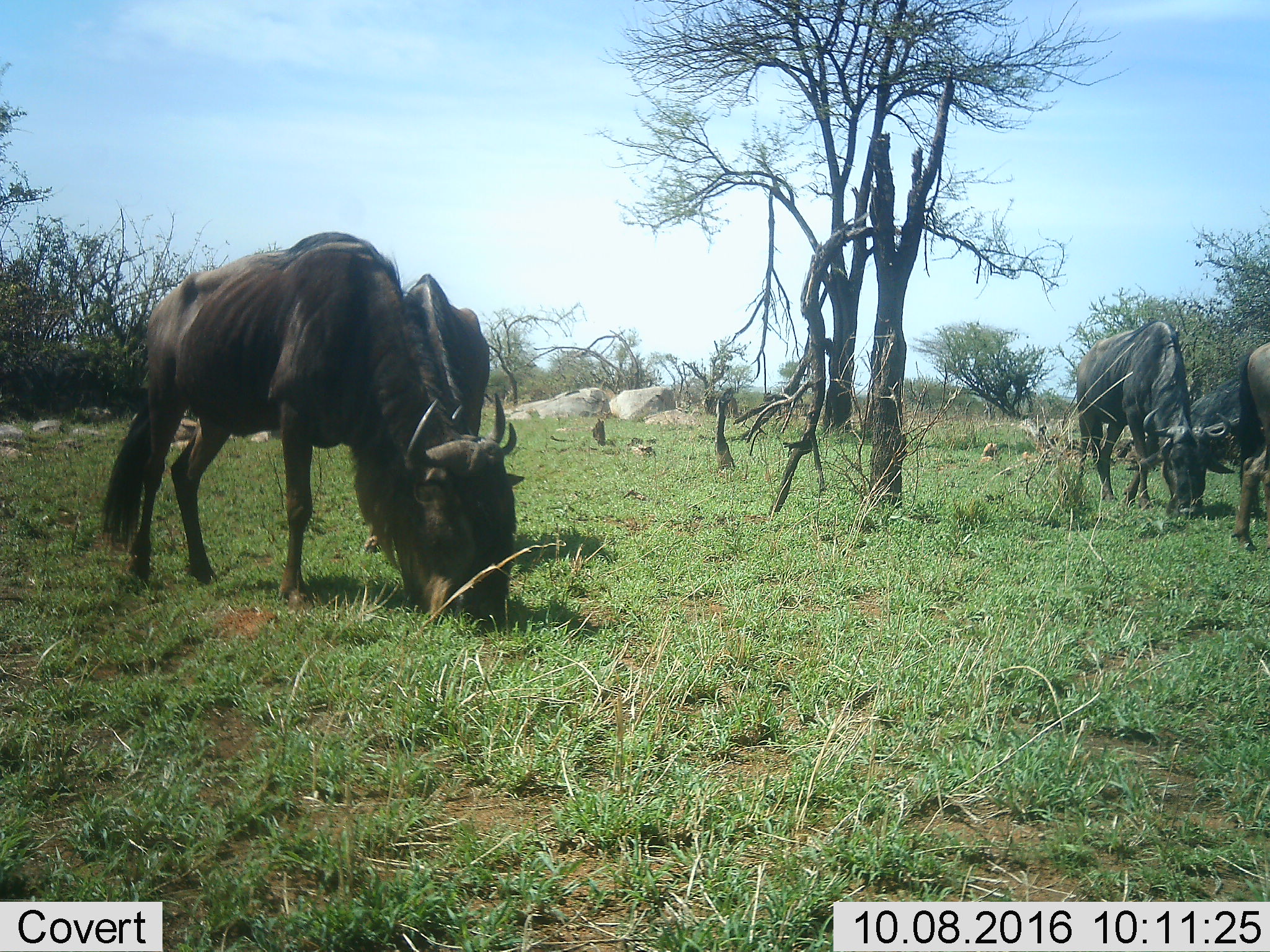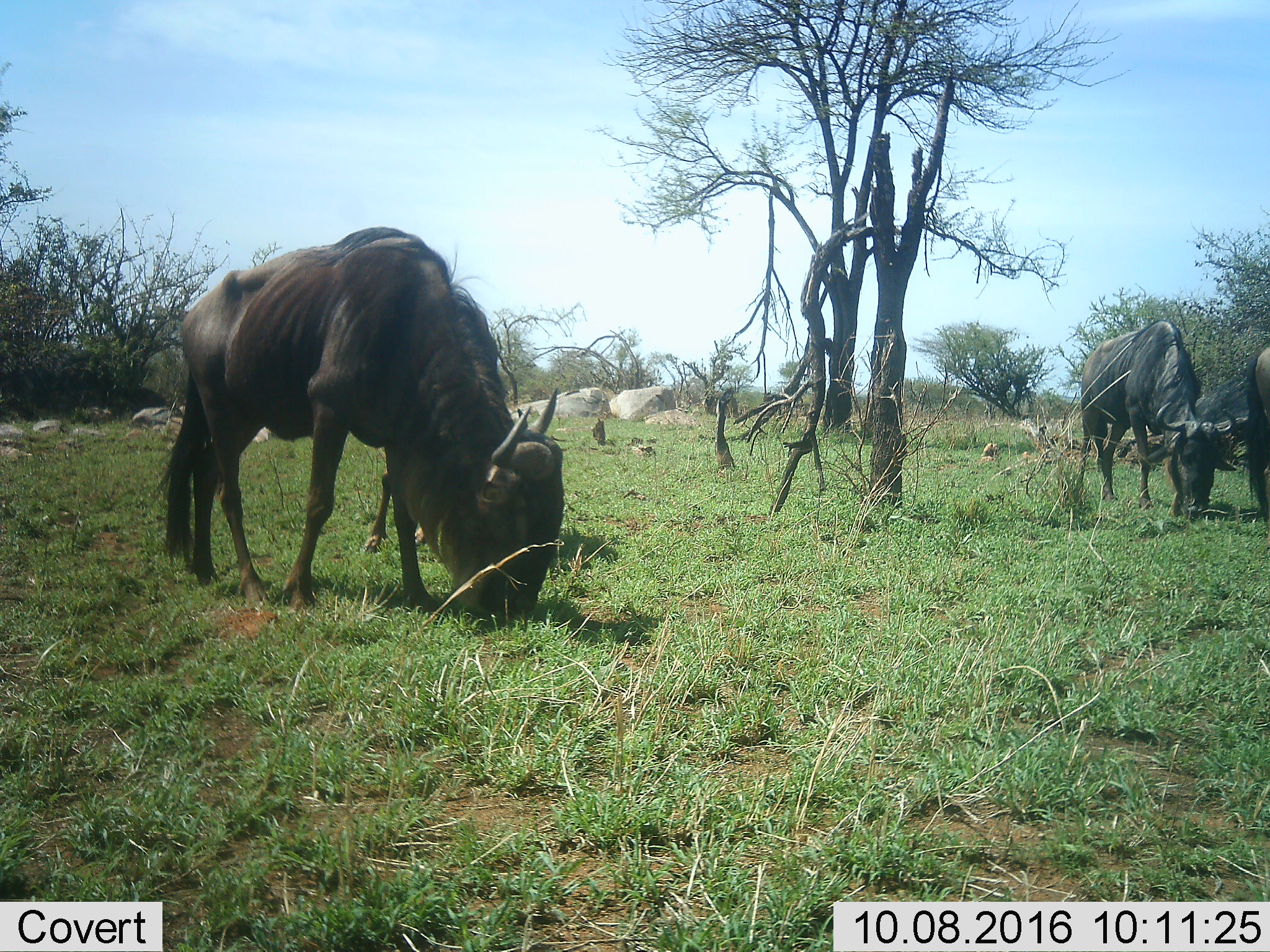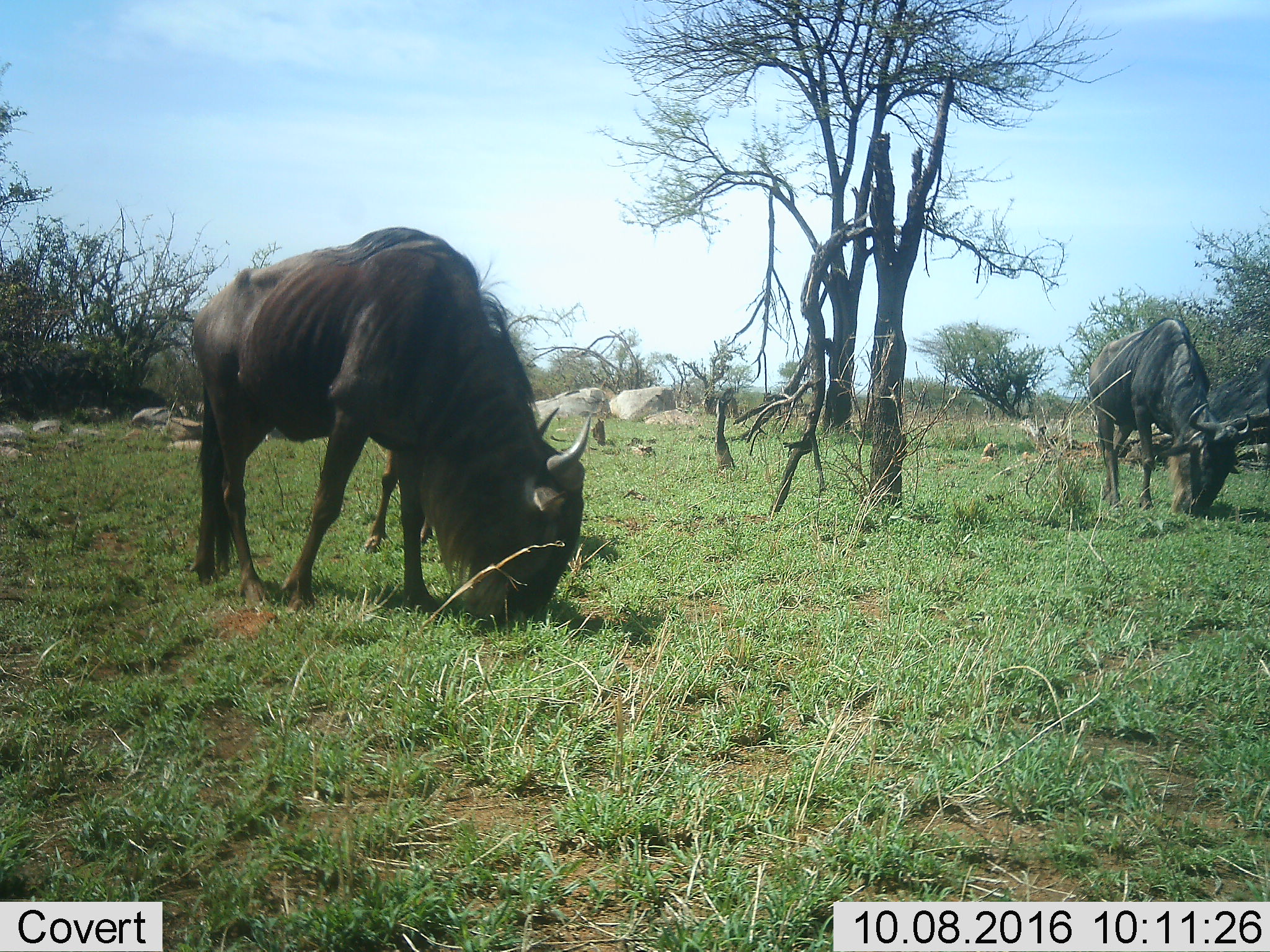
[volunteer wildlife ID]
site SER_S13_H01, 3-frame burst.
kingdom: Animalia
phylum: Chordata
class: Mammalia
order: Artiodactyla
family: Bovidae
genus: Connochaetes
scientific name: Connochaetes taurinus taurinus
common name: blue wildebeest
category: wildebeestblue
Wildebeestblue (blue wildebeest) (Connochaetes taurinus taurinus), count 4. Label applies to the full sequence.